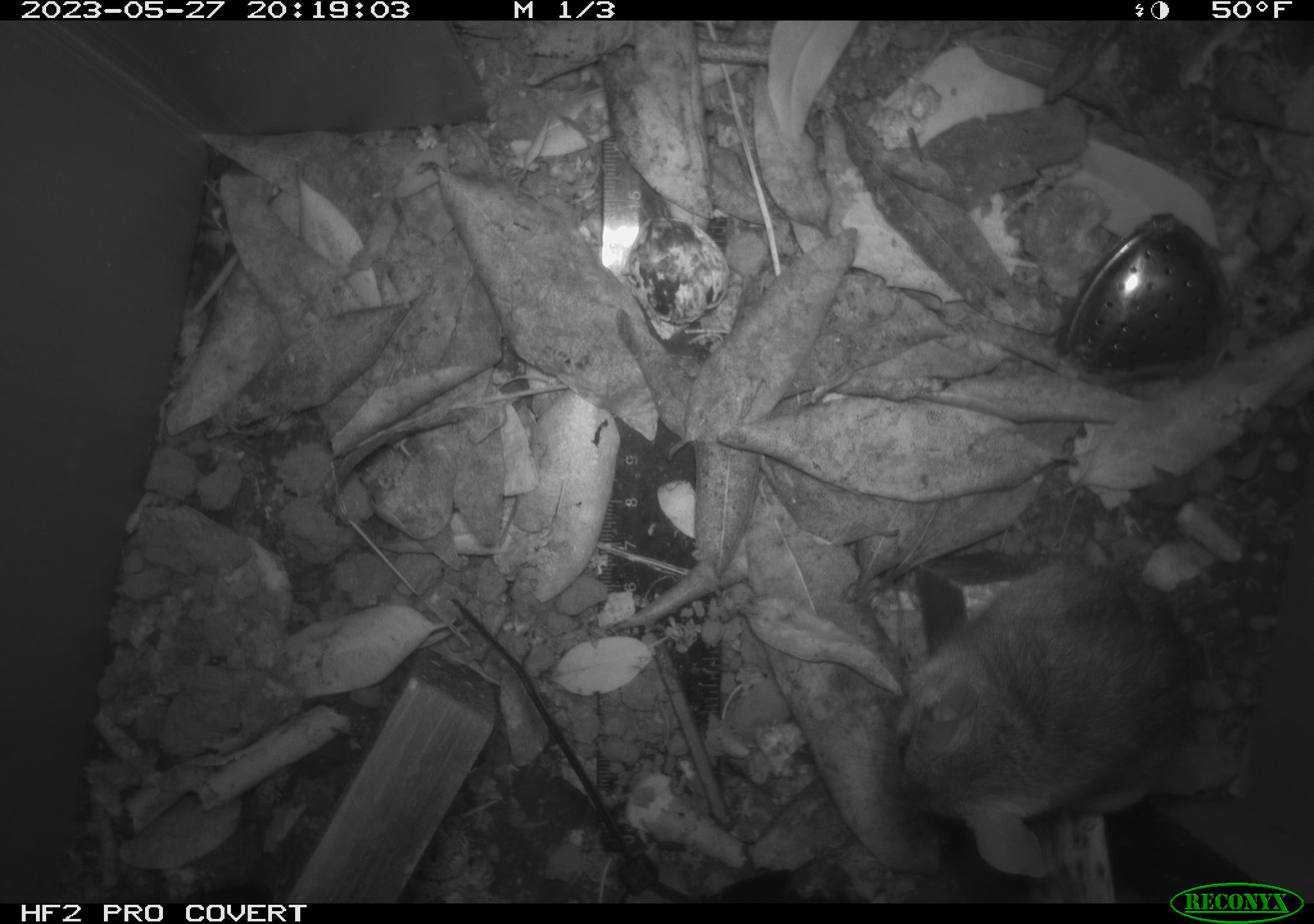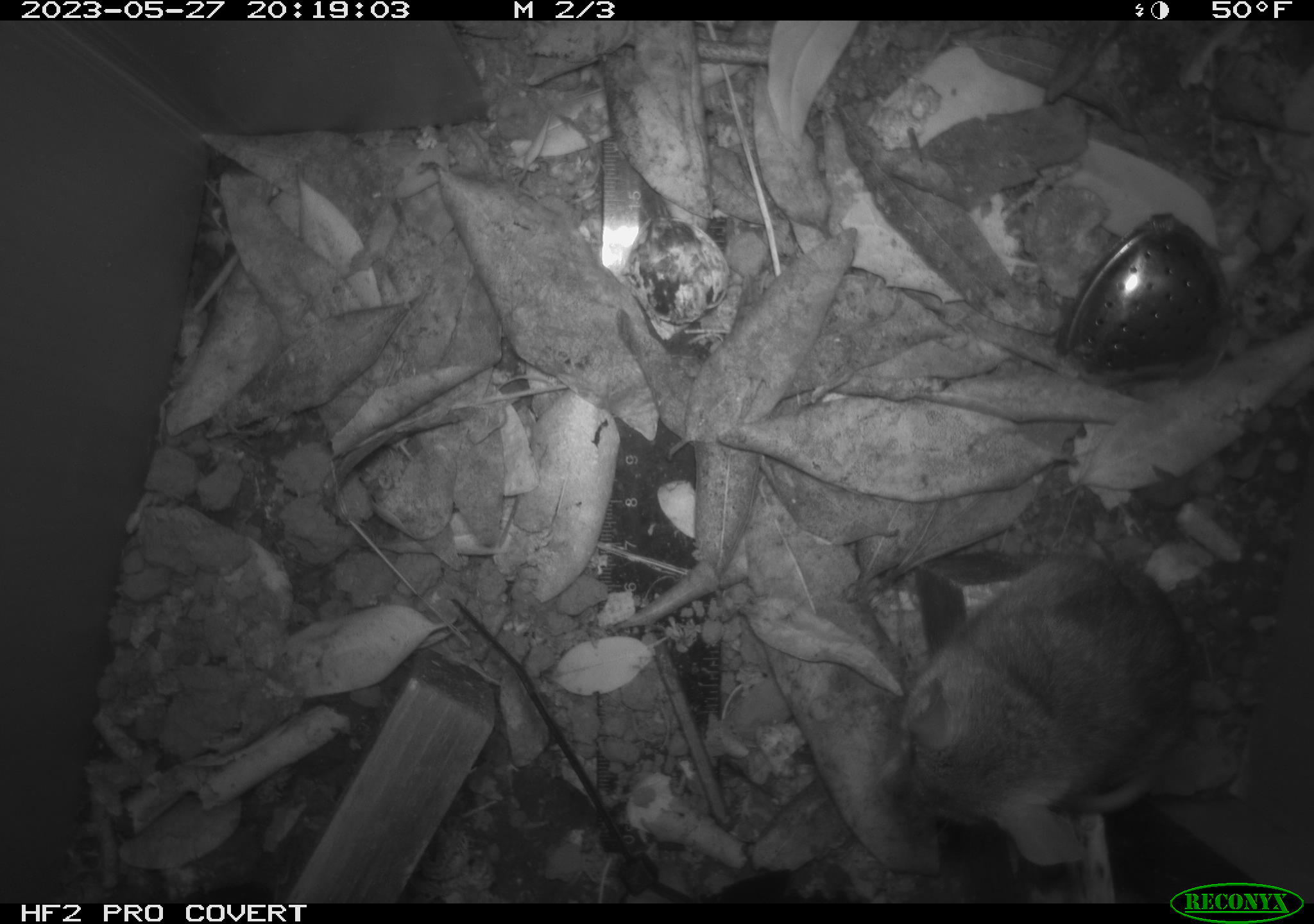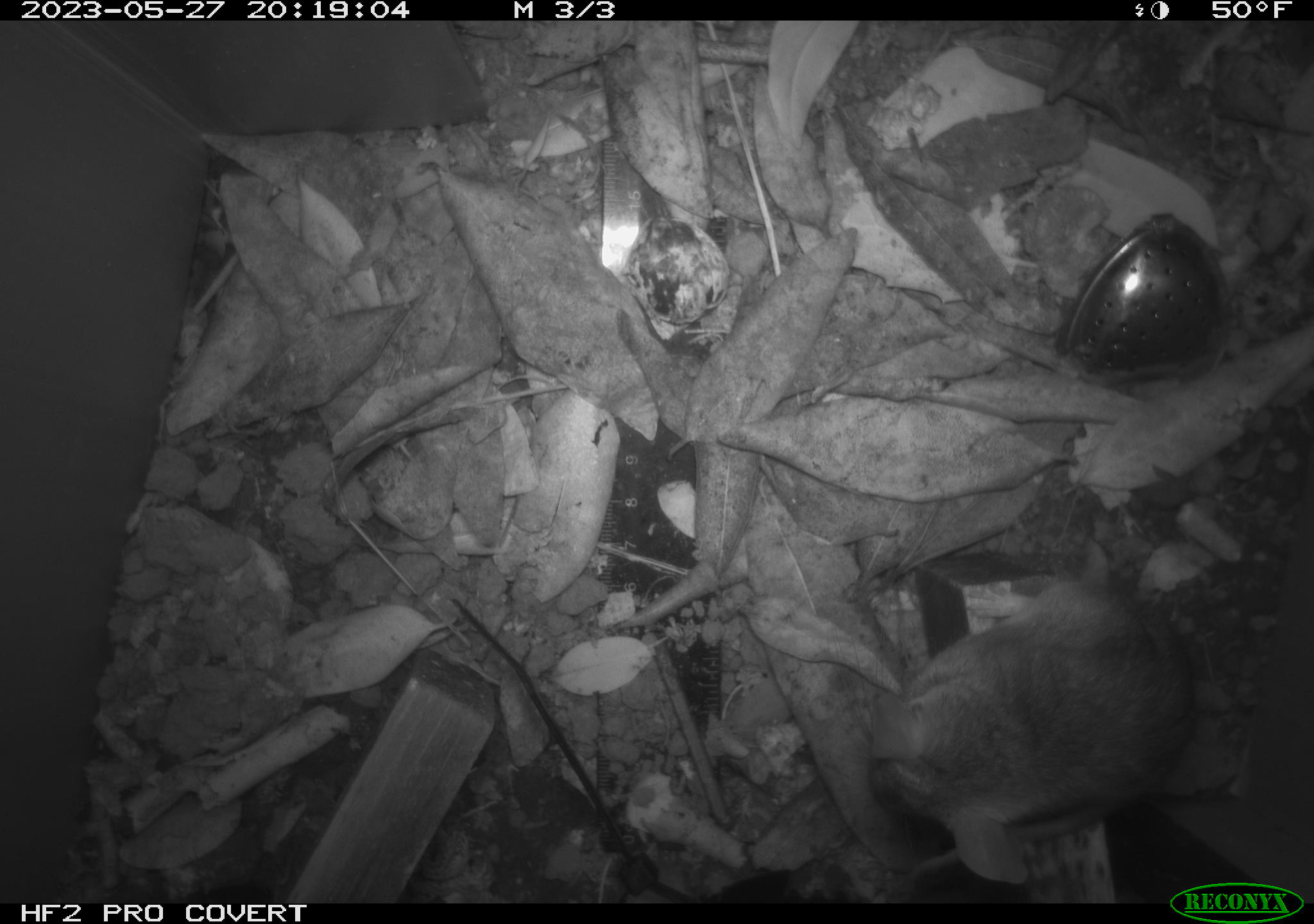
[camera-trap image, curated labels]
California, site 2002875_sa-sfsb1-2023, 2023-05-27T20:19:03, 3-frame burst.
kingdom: Animalia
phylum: Chordata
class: Mammalia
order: Rodentia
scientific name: Rodentia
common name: mouse species